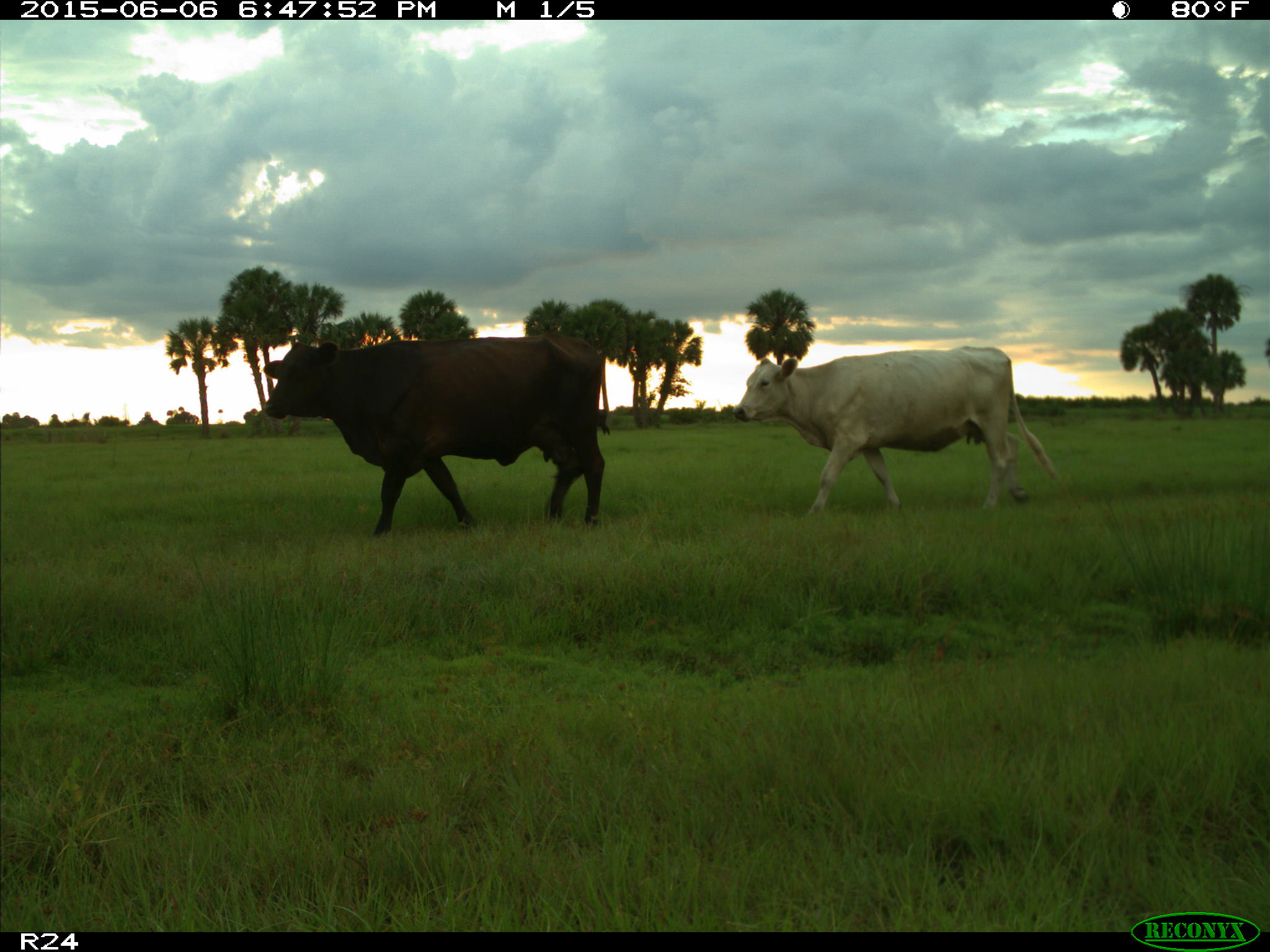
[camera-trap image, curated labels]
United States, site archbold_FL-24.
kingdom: Animalia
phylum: Chordata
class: Mammalia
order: Artiodactyla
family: Bovidae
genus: Bos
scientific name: Bos taurus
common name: domestic cow